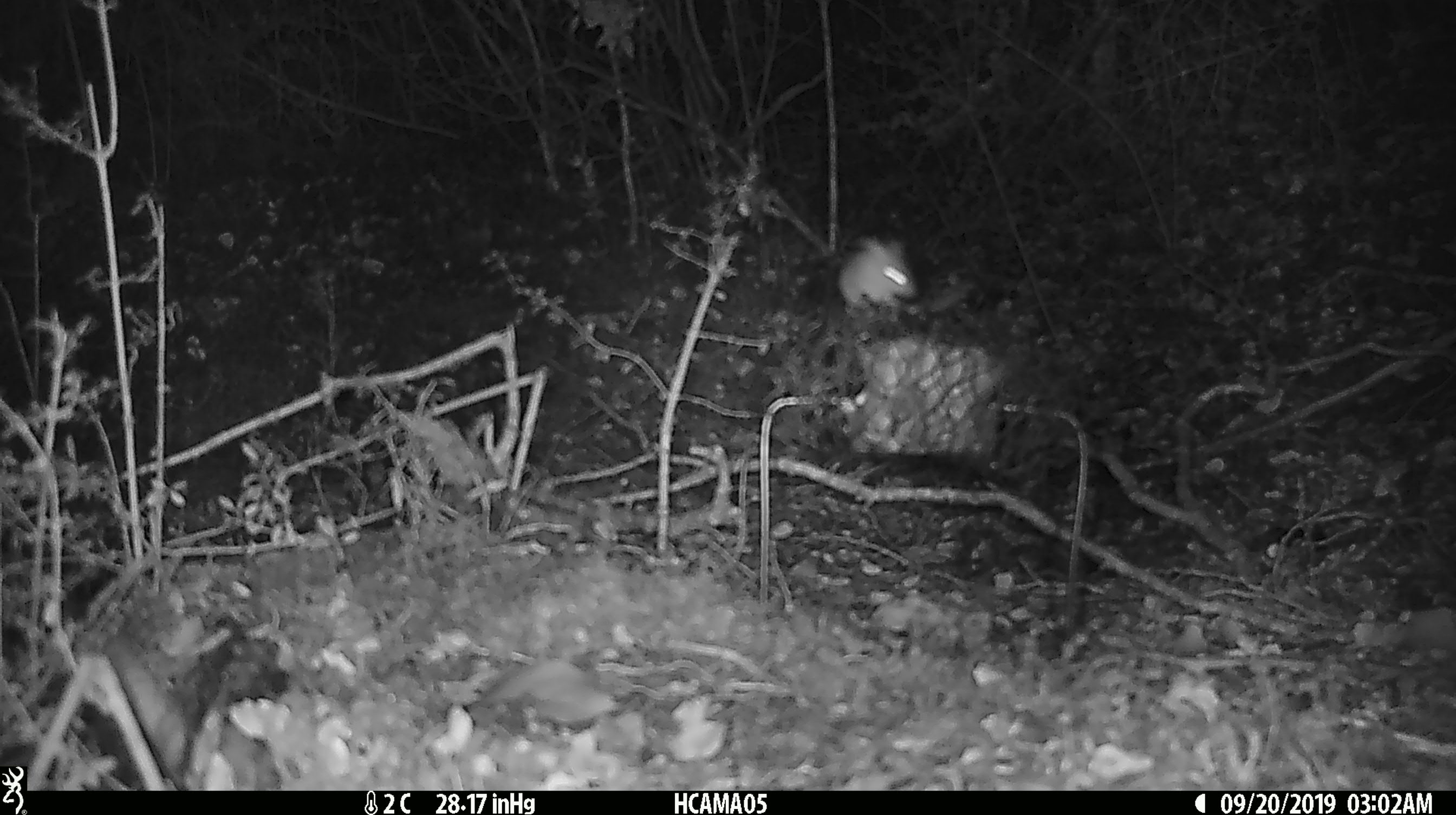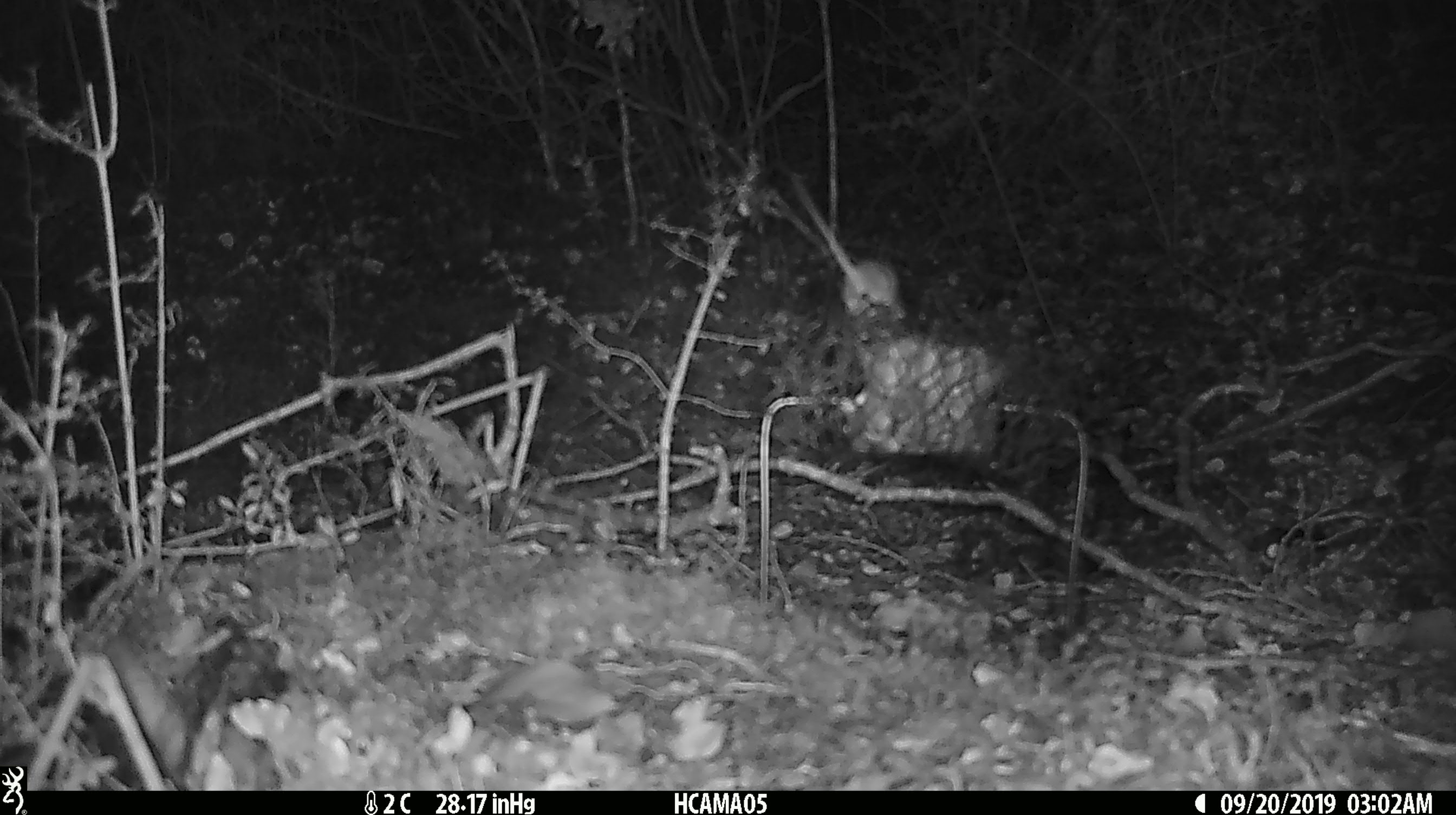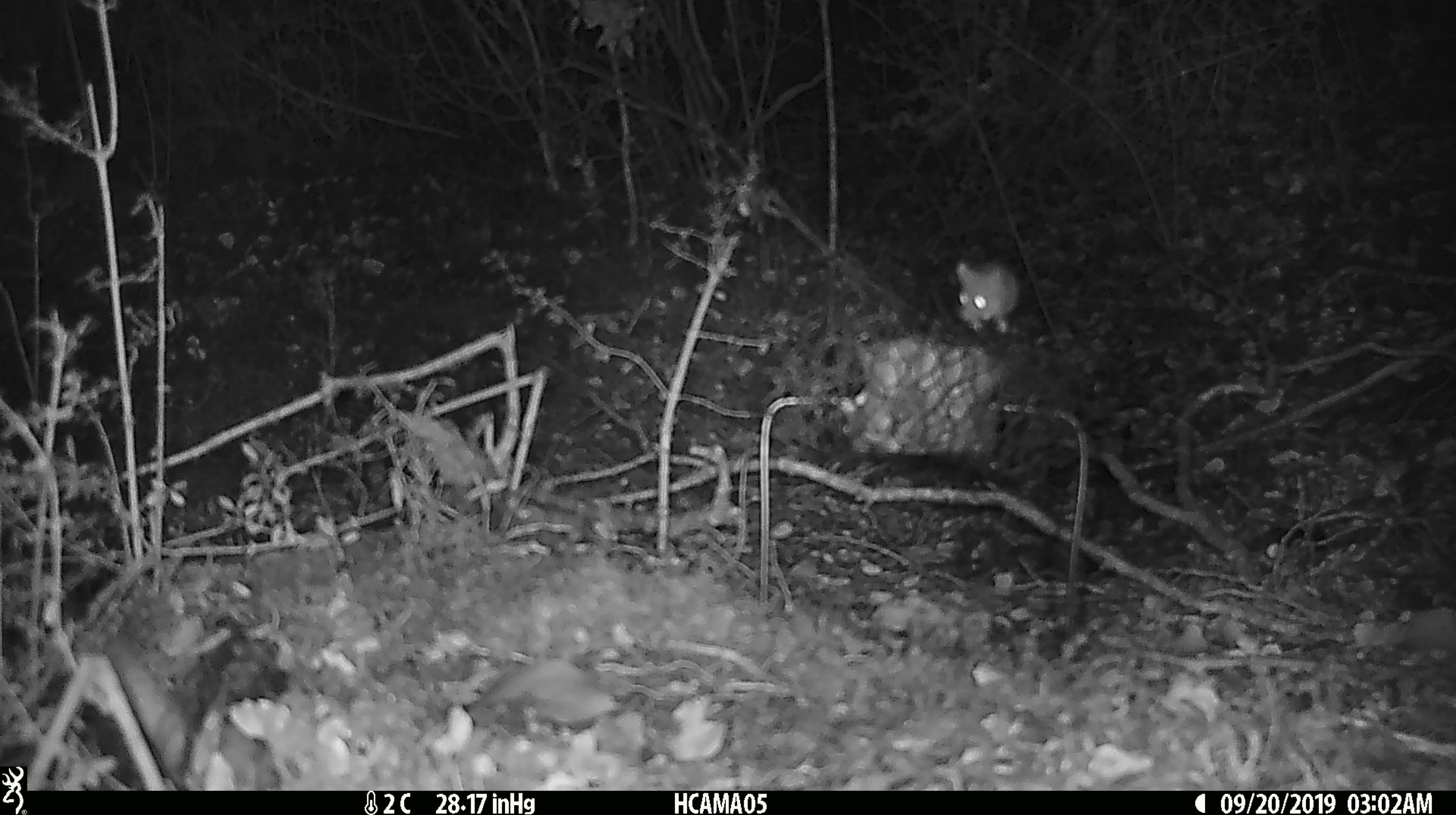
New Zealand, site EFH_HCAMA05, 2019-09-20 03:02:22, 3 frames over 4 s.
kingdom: Animalia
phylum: Chordata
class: Mammalia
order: Rodentia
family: Muridae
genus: Mus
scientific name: Mus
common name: mouse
Mouse (Mus).